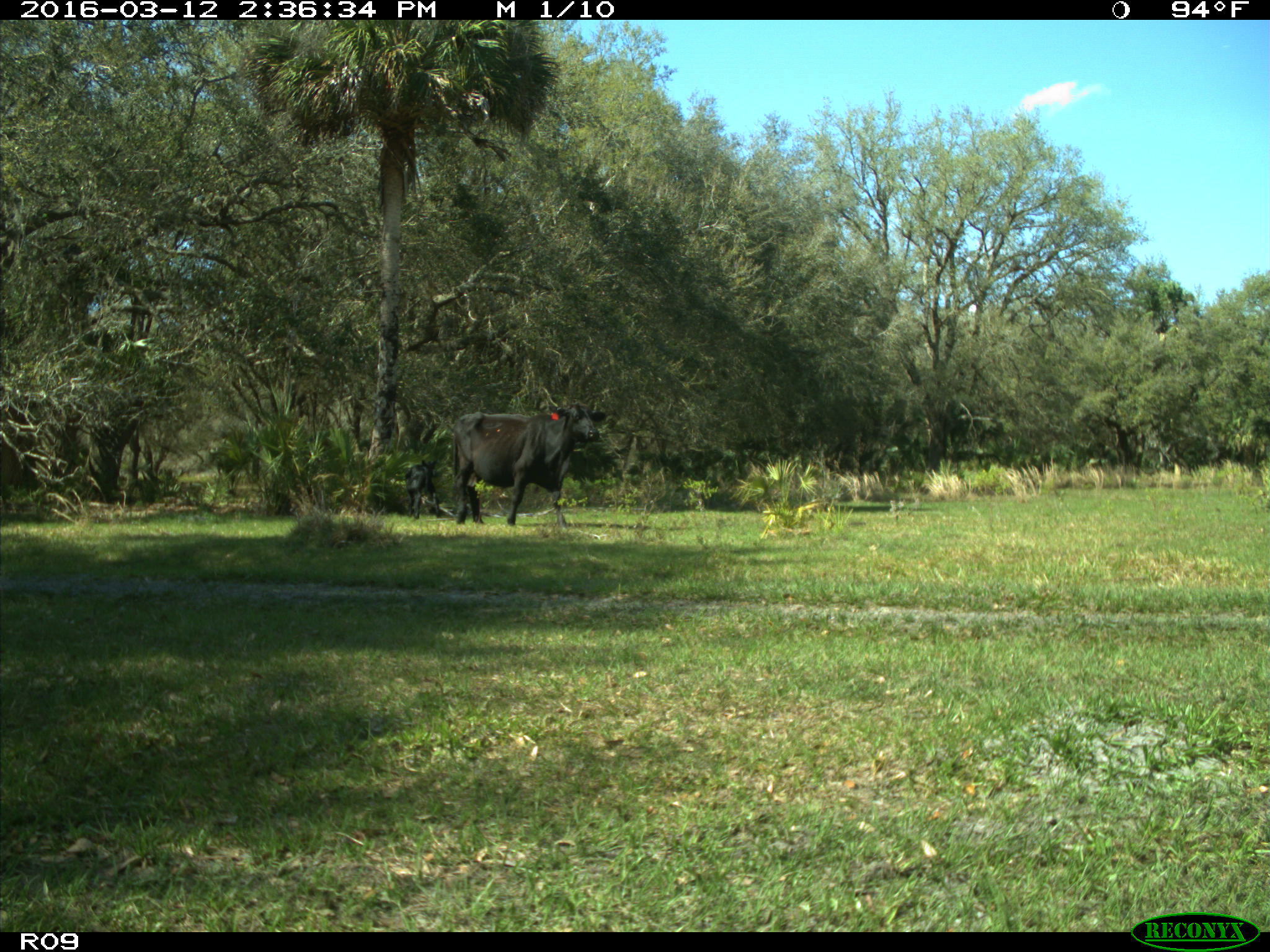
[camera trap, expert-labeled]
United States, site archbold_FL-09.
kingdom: Animalia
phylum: Chordata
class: Mammalia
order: Artiodactyla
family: Bovidae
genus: Bos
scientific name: Bos taurus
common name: domestic cow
Bos taurus (domestic cow).